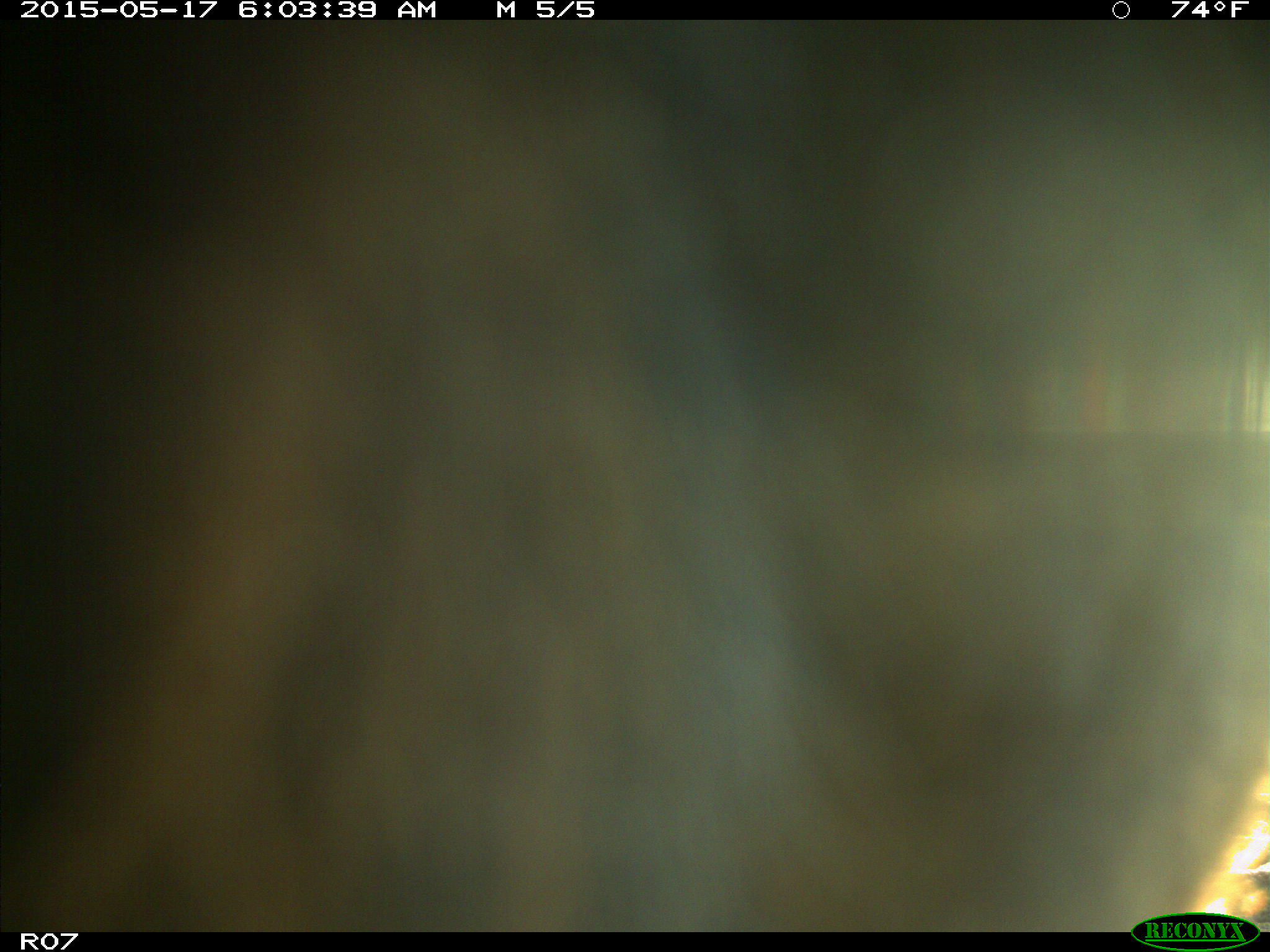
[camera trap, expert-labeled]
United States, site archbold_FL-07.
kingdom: Animalia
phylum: Chordata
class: Mammalia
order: Artiodactyla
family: Bovidae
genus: Bos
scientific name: Bos taurus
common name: domestic cow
Bos taurus (domestic cow).